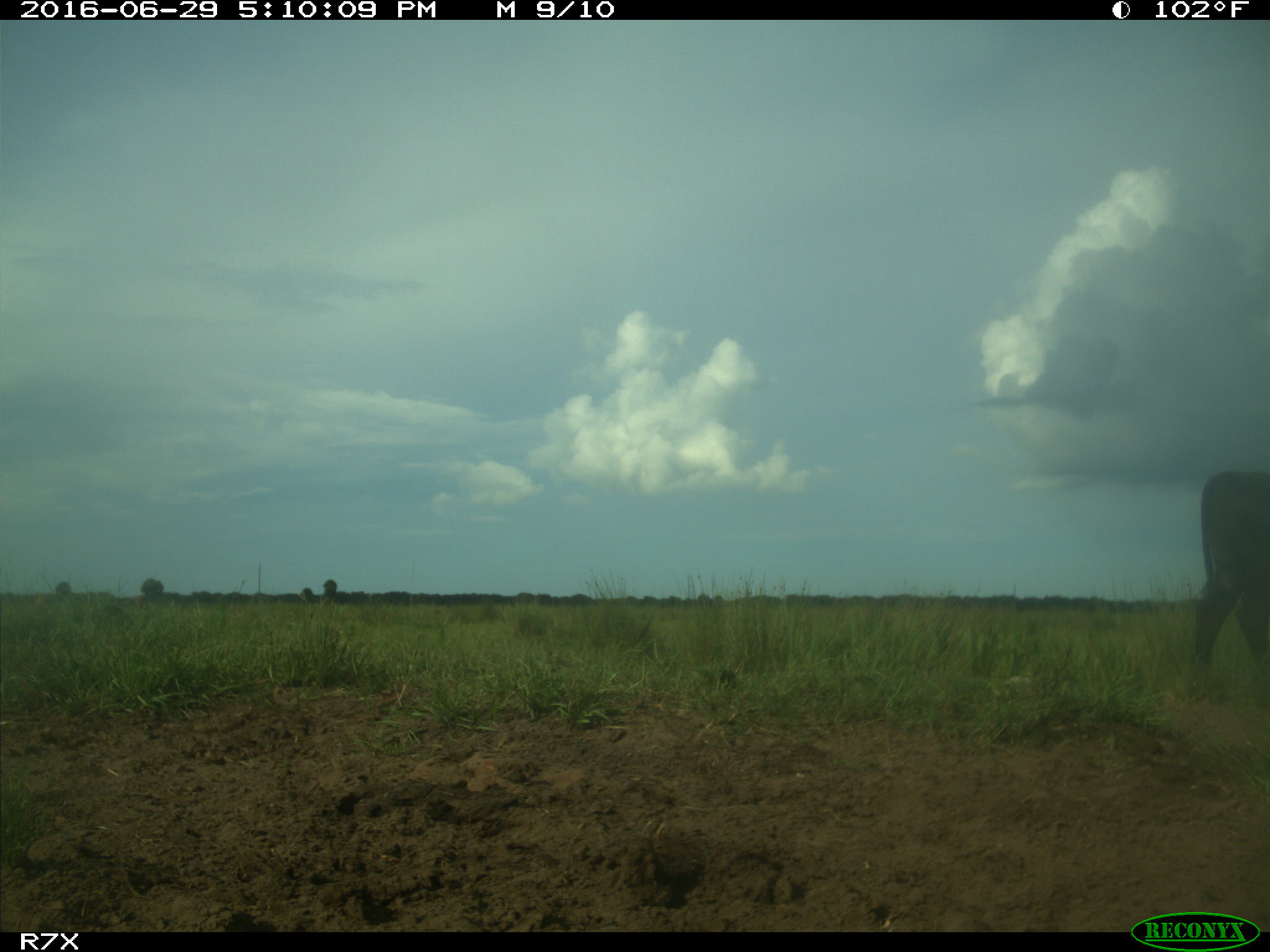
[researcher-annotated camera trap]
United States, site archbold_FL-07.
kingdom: Animalia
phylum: Chordata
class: Mammalia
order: Artiodactyla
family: Bovidae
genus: Bos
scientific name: Bos taurus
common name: domestic cow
Bos taurus (domestic cow).